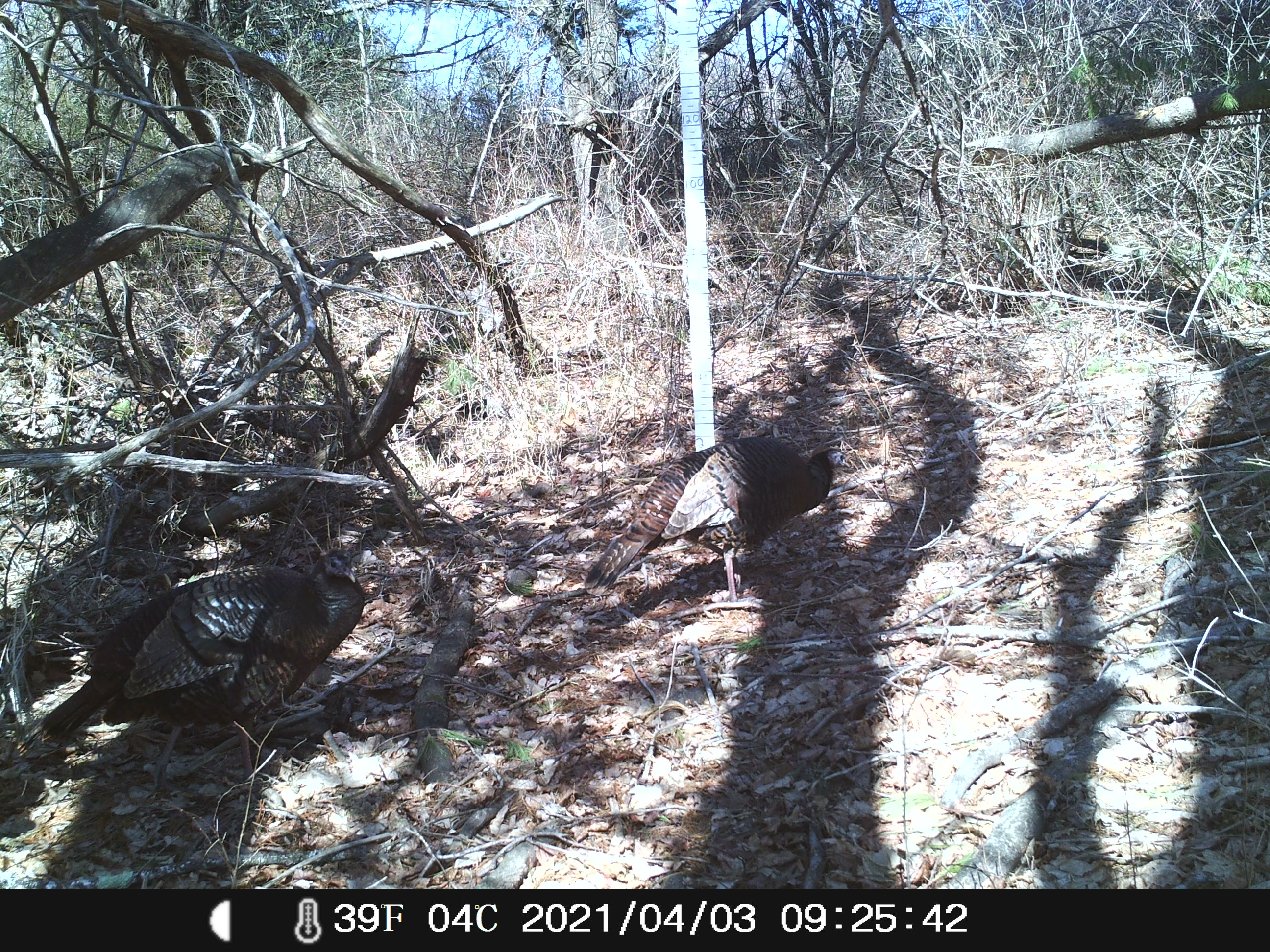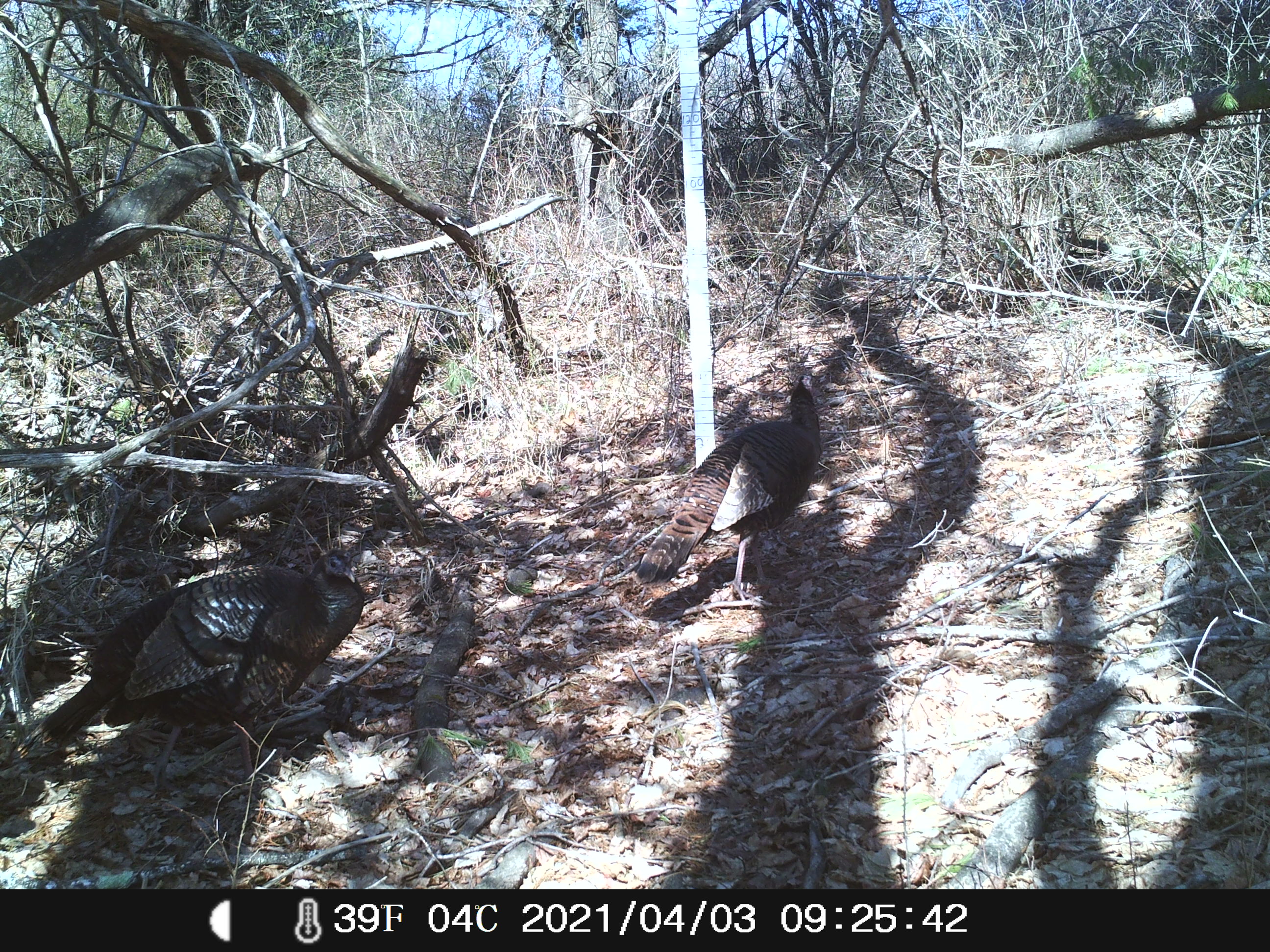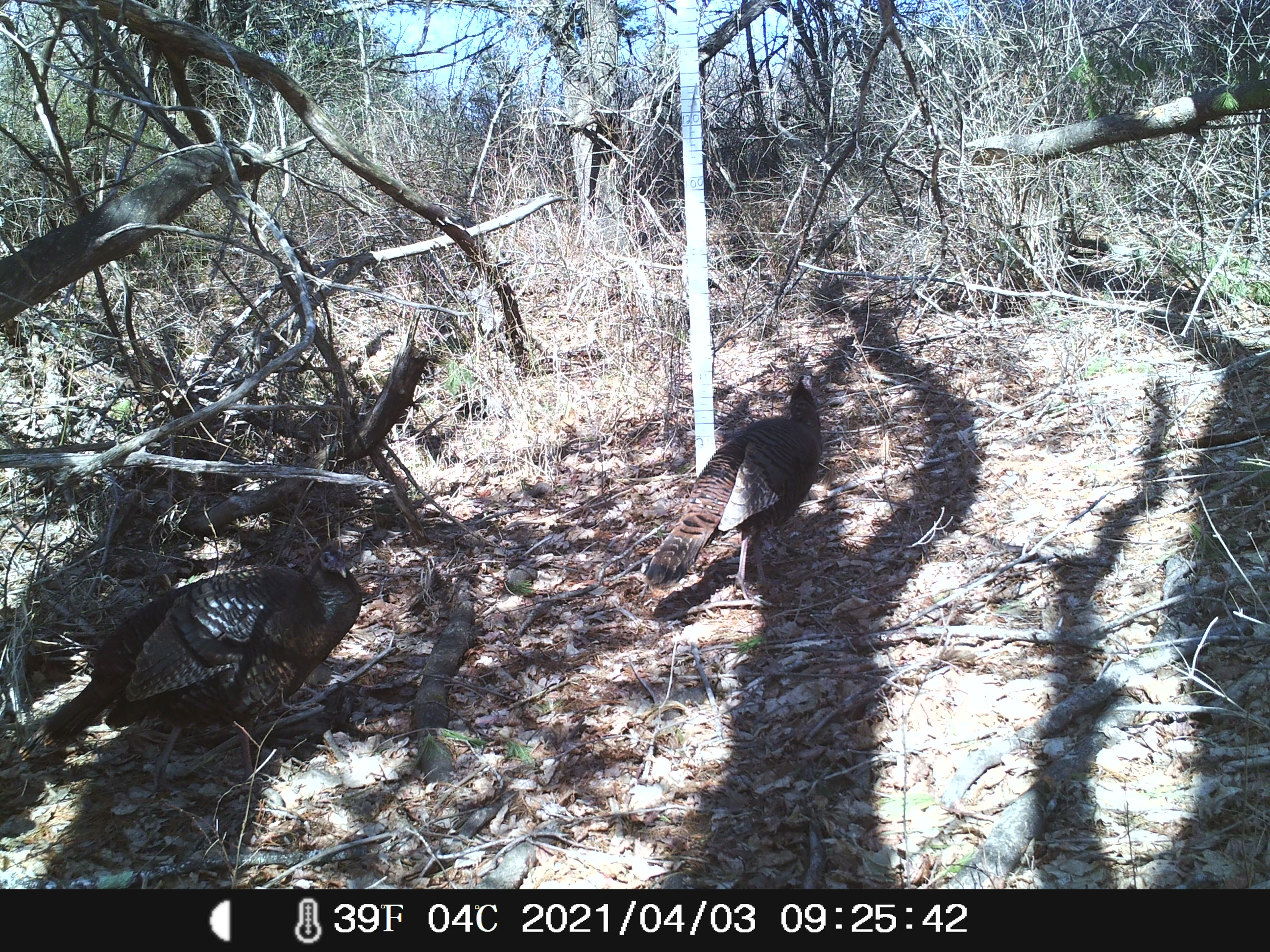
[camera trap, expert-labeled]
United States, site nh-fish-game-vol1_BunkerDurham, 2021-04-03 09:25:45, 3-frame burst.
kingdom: Animalia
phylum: Chordata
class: Aves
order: Galliformes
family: Phasianidae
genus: Meleagris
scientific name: Meleagris gallopavo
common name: wild turkey